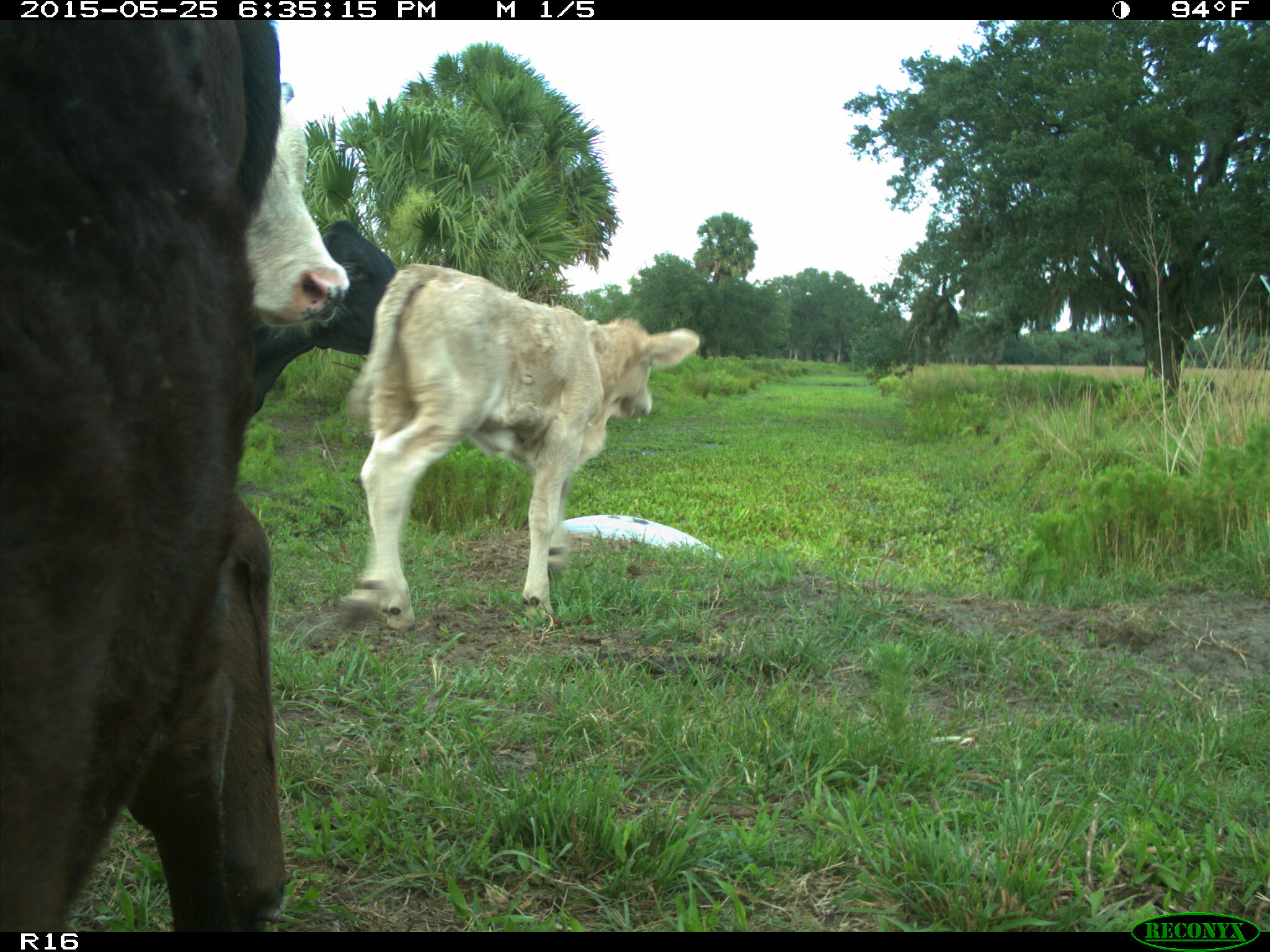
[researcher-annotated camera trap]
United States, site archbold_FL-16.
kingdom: Animalia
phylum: Chordata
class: Mammalia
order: Artiodactyla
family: Bovidae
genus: Bos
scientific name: Bos taurus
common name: domestic cow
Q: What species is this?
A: Bos taurus (domestic cow).